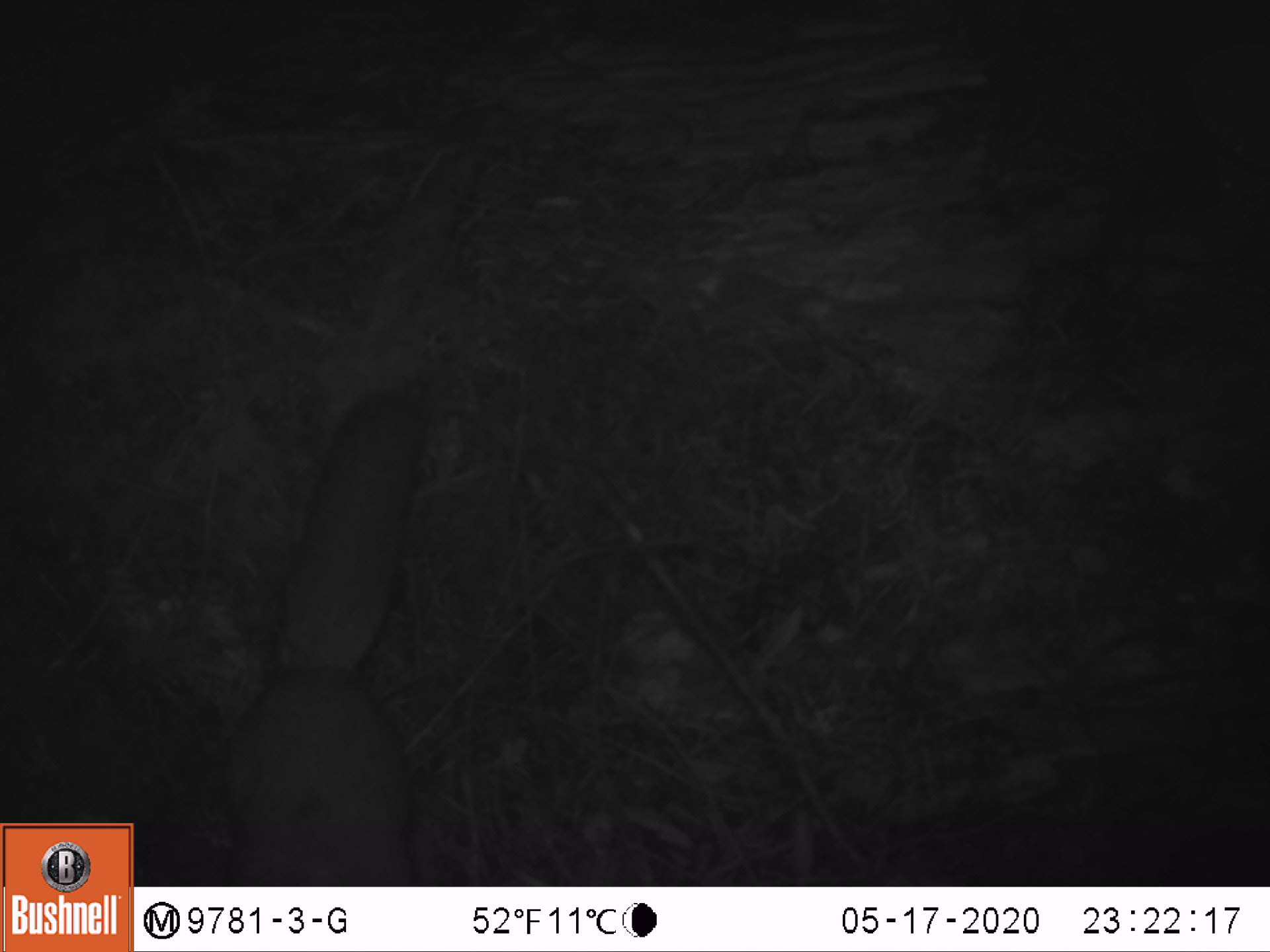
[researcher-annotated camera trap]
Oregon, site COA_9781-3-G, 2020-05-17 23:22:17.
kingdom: Animalia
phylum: Chordata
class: Mammalia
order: Rodentia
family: Sciuridae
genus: Glaucomys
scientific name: Glaucomys oregonensis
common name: humboldt's flying squirrel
Humboldt's flying squirrel (Glaucomys oregonensis).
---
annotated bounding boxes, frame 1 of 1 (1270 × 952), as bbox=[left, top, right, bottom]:
humboldt's flying squirrel: bbox=[204, 379, 449, 876]